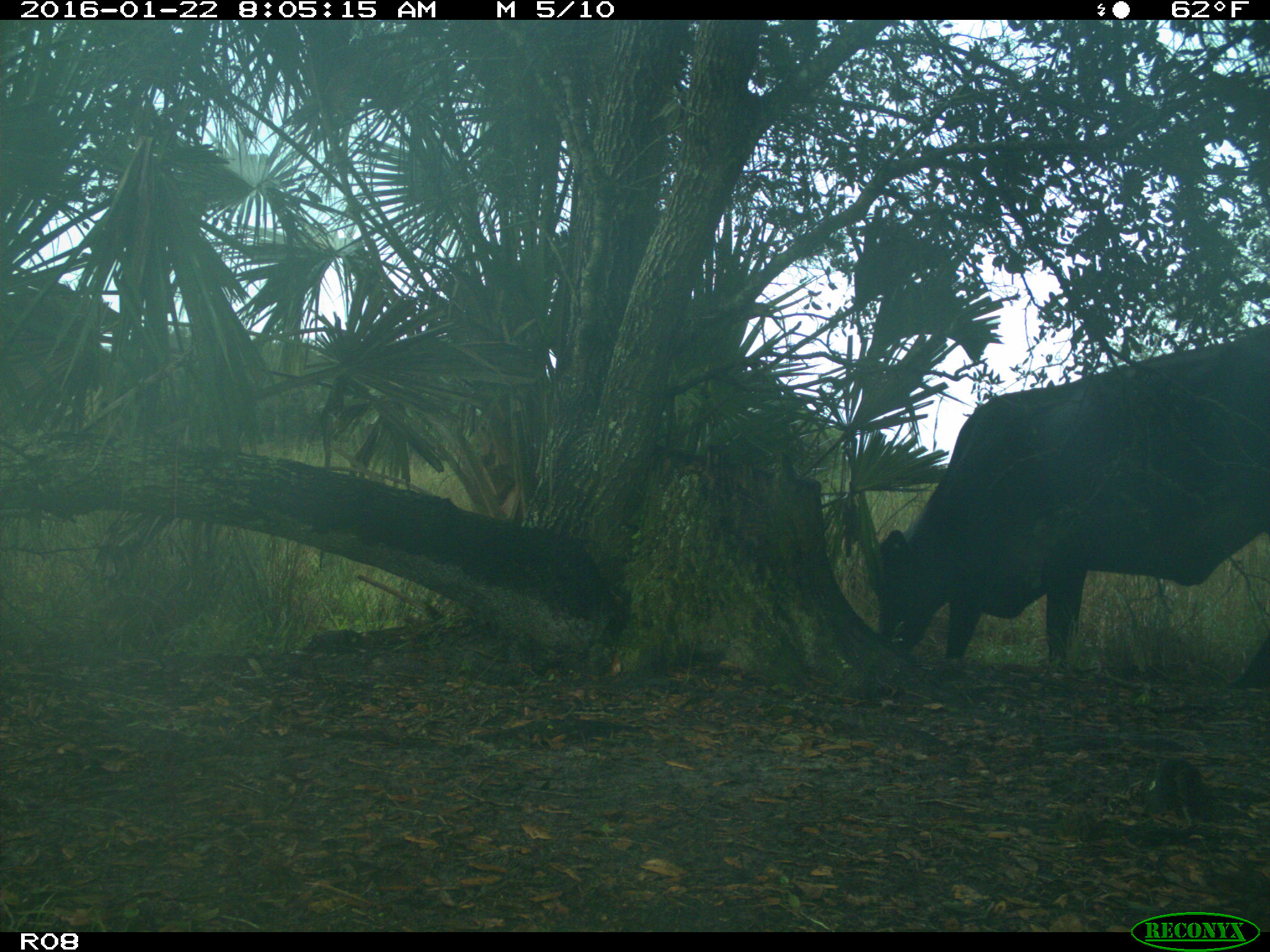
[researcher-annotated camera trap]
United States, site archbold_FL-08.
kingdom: Animalia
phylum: Chordata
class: Mammalia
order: Artiodactyla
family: Bovidae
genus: Bos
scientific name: Bos taurus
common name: domestic cow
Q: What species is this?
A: Bos taurus (domestic cow).